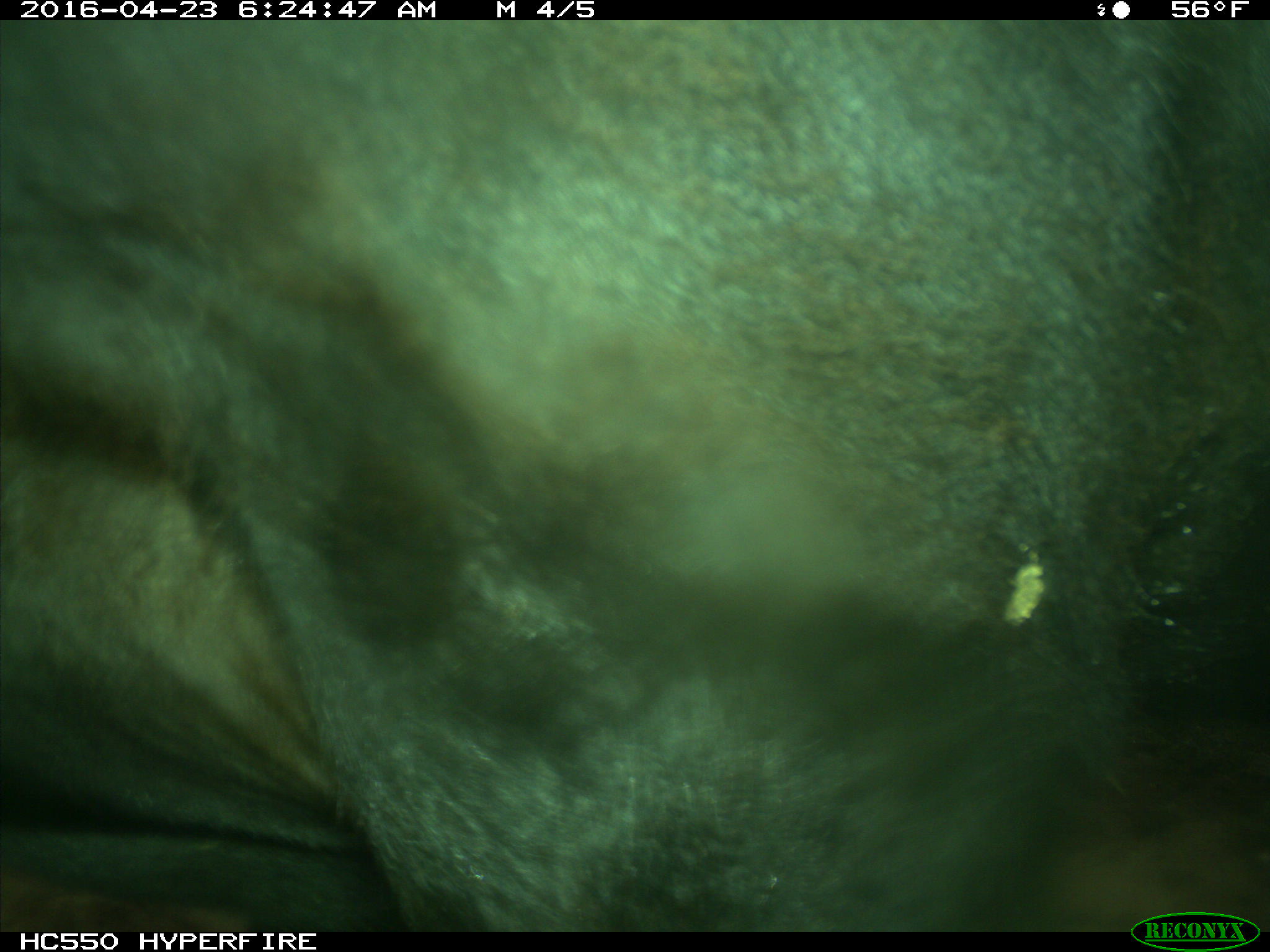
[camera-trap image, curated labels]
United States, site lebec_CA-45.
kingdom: Animalia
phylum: Chordata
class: Mammalia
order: Artiodactyla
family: Bovidae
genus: Bos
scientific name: Bos taurus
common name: domestic cow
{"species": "Bos taurus (domestic cow)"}